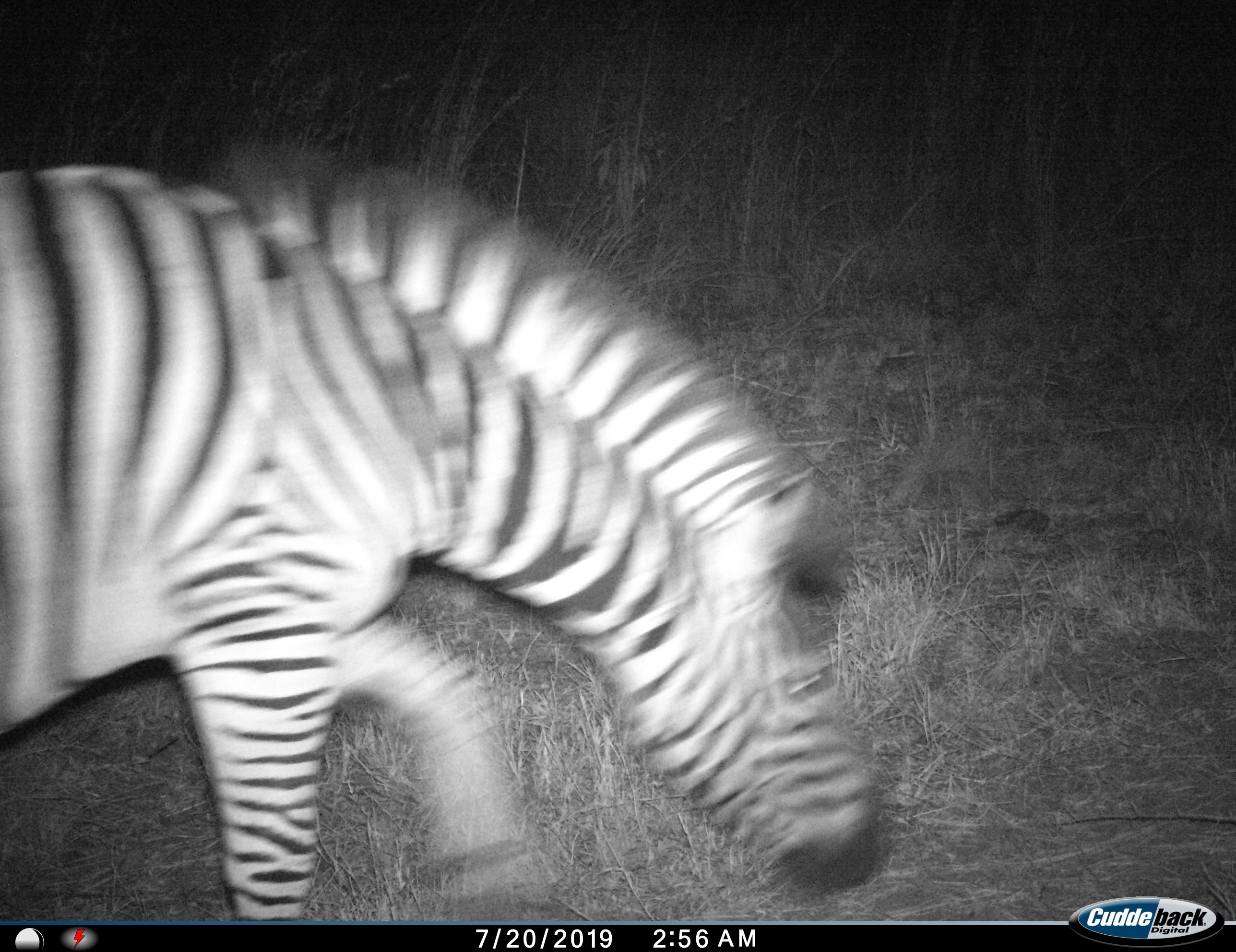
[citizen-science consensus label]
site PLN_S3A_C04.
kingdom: Animalia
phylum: Chordata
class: Mammalia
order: Perissodactyla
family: Equidae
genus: Equus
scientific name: Equus quagga burchellii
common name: burchell's zebra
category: zebraburchells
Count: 1.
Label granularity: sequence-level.